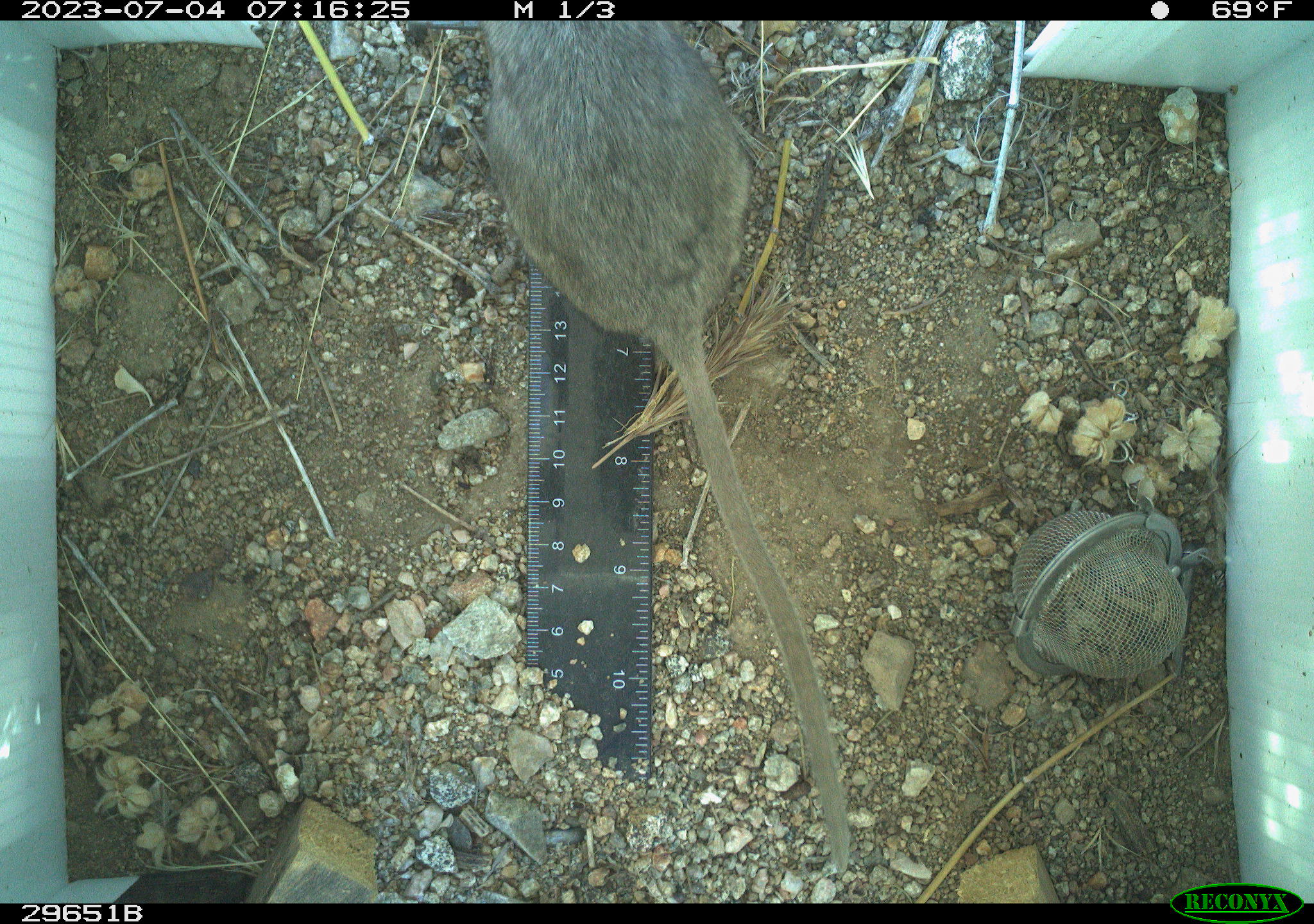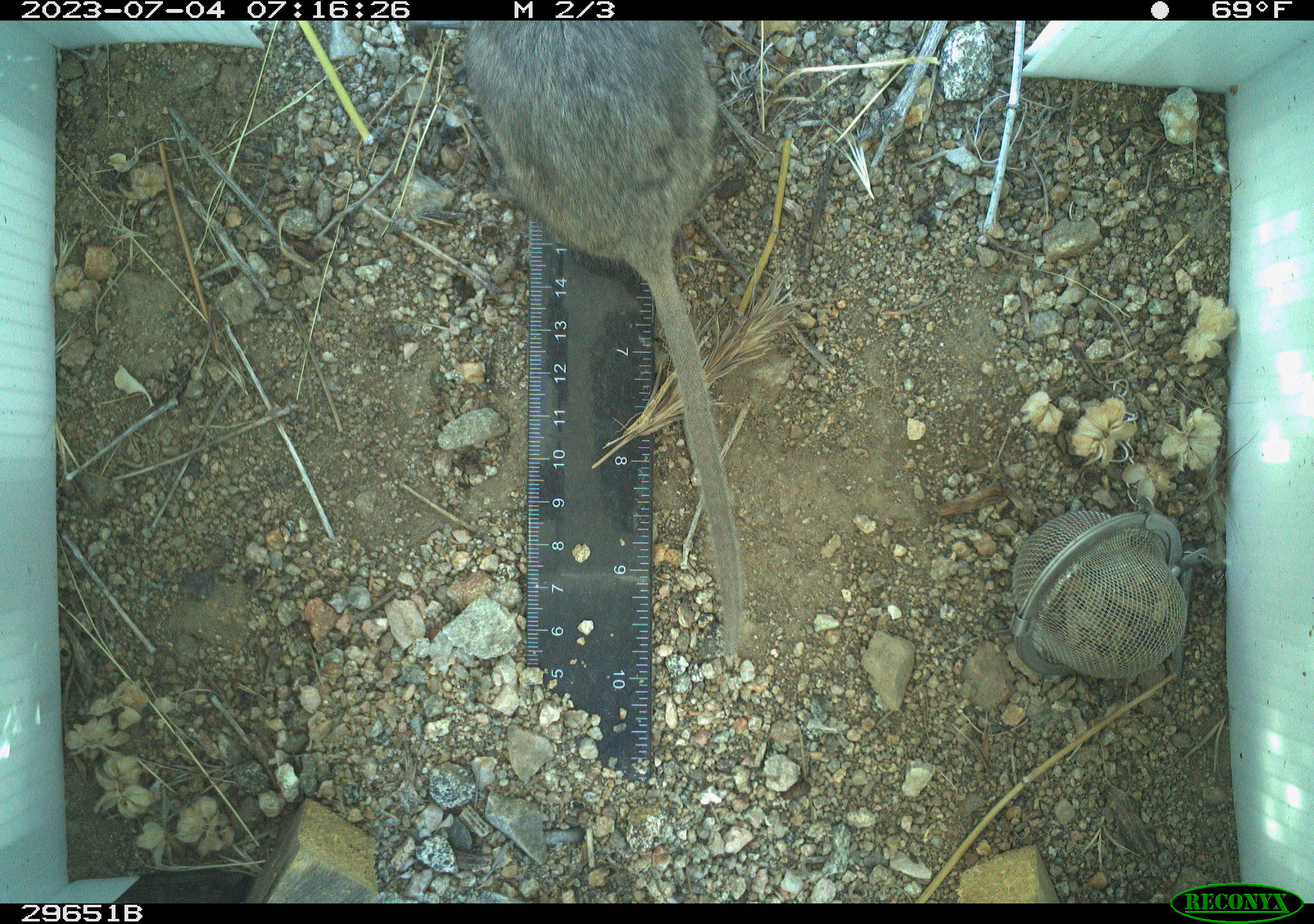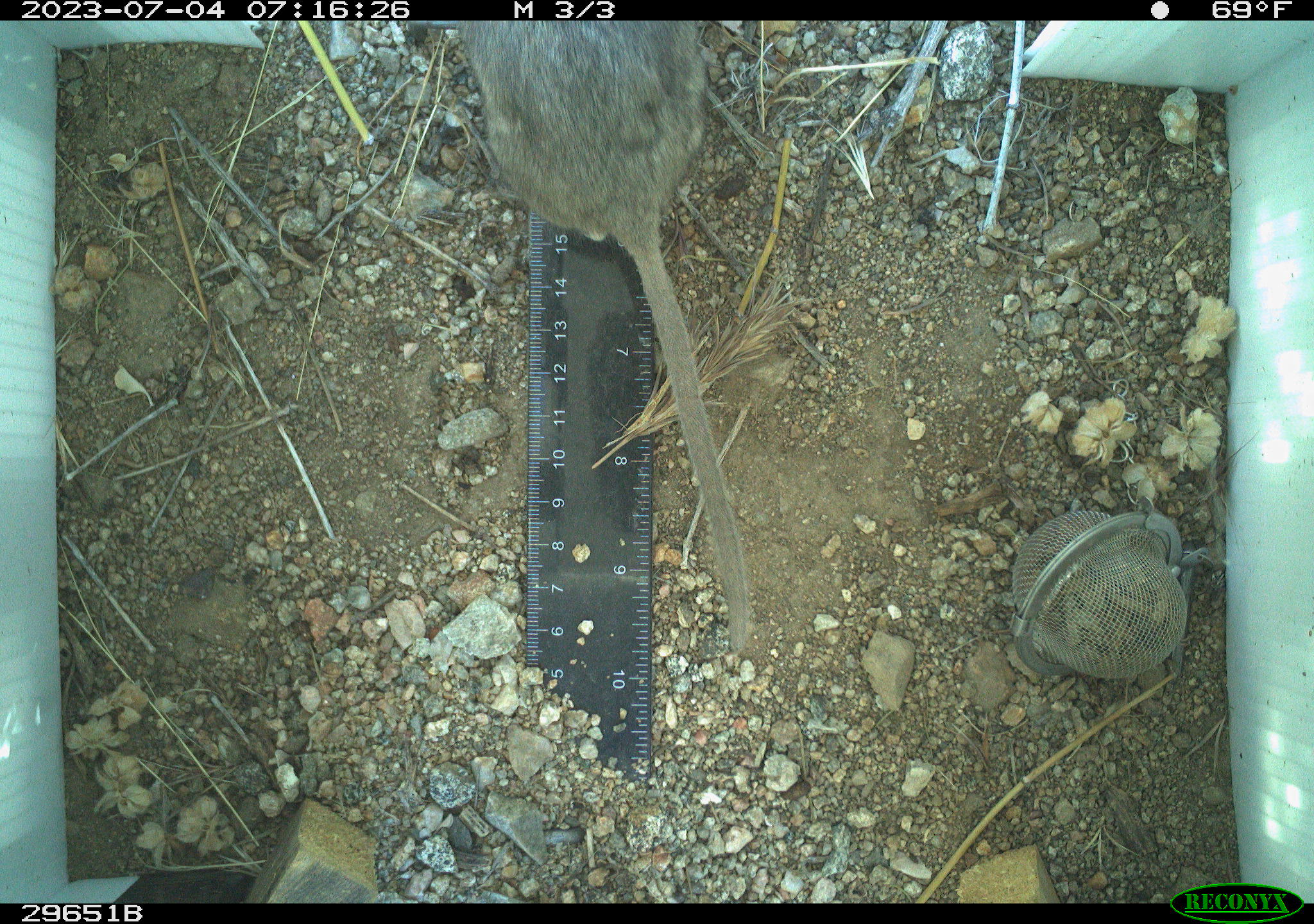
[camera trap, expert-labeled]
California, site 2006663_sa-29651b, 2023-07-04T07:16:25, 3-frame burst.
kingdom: Animalia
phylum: Chordata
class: Mammalia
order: Rodentia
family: Cricetidae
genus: Neotoma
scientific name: Neotoma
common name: pack rat or woodrat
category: neotoma species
Neotoma species (pack rat or woodrat) (Neotoma).